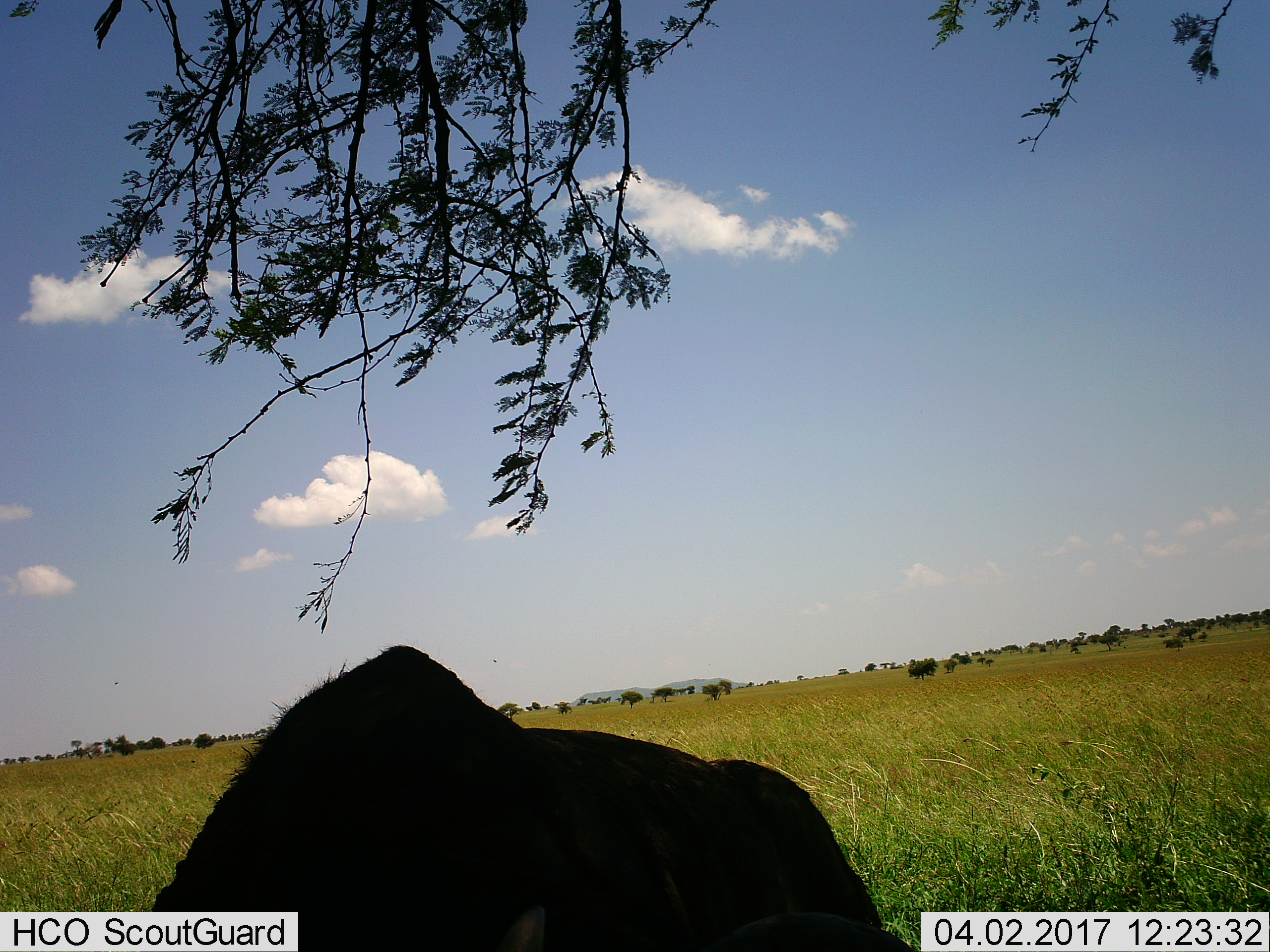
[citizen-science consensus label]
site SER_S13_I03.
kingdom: Animalia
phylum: Chordata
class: Mammalia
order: Artiodactyla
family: Bovidae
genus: Connochaetes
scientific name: Connochaetes taurinus taurinus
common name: blue wildebeest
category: wildebeestblue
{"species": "wildebeestblue (blue wildebeest) (Connochaetes taurinus taurinus)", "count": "1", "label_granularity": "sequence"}